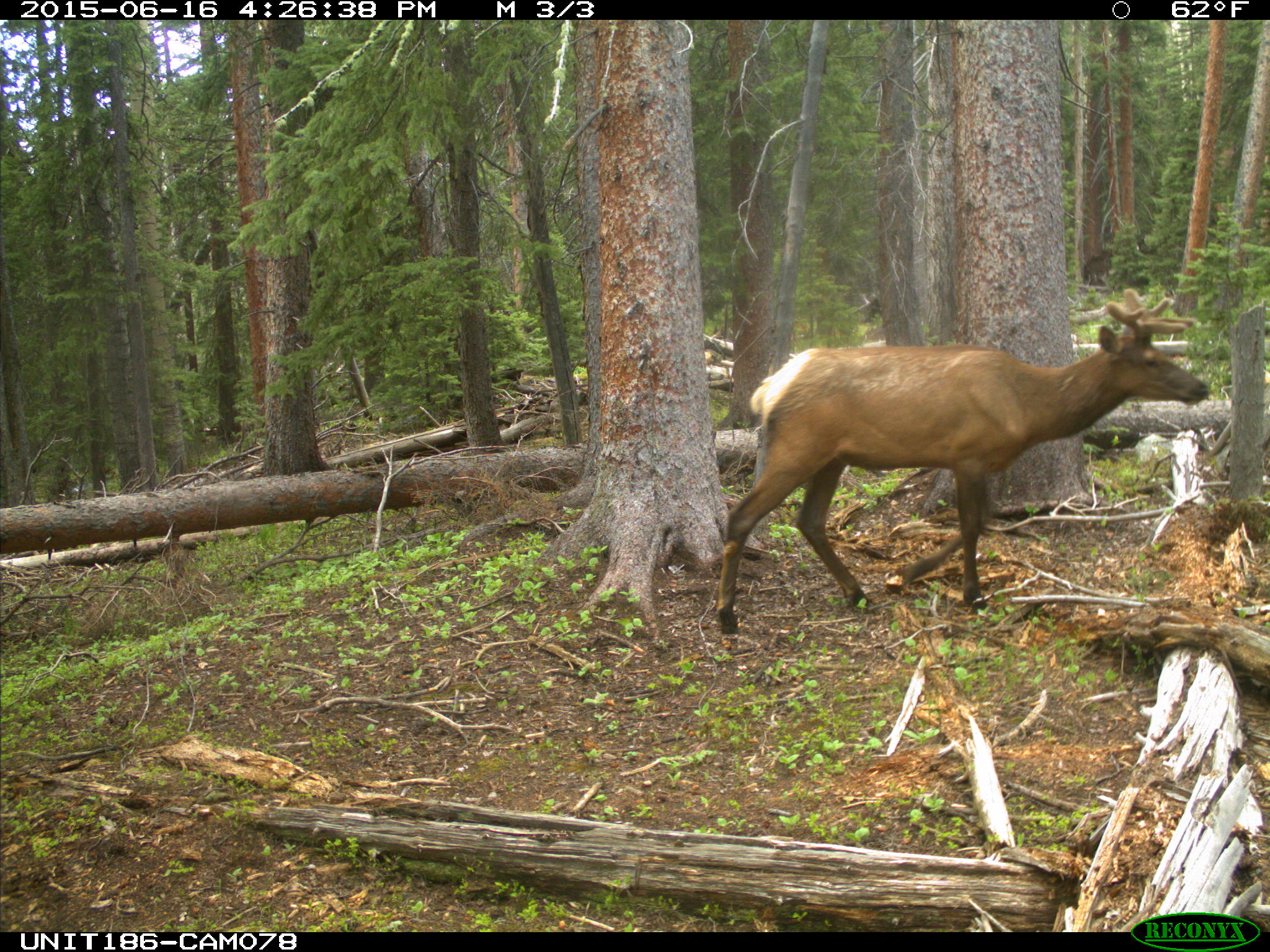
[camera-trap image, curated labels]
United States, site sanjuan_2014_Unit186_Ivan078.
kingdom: Animalia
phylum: Chordata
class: Mammalia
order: Artiodactyla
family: Cervidae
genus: Cervus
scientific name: Cervus elaphus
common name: red deer